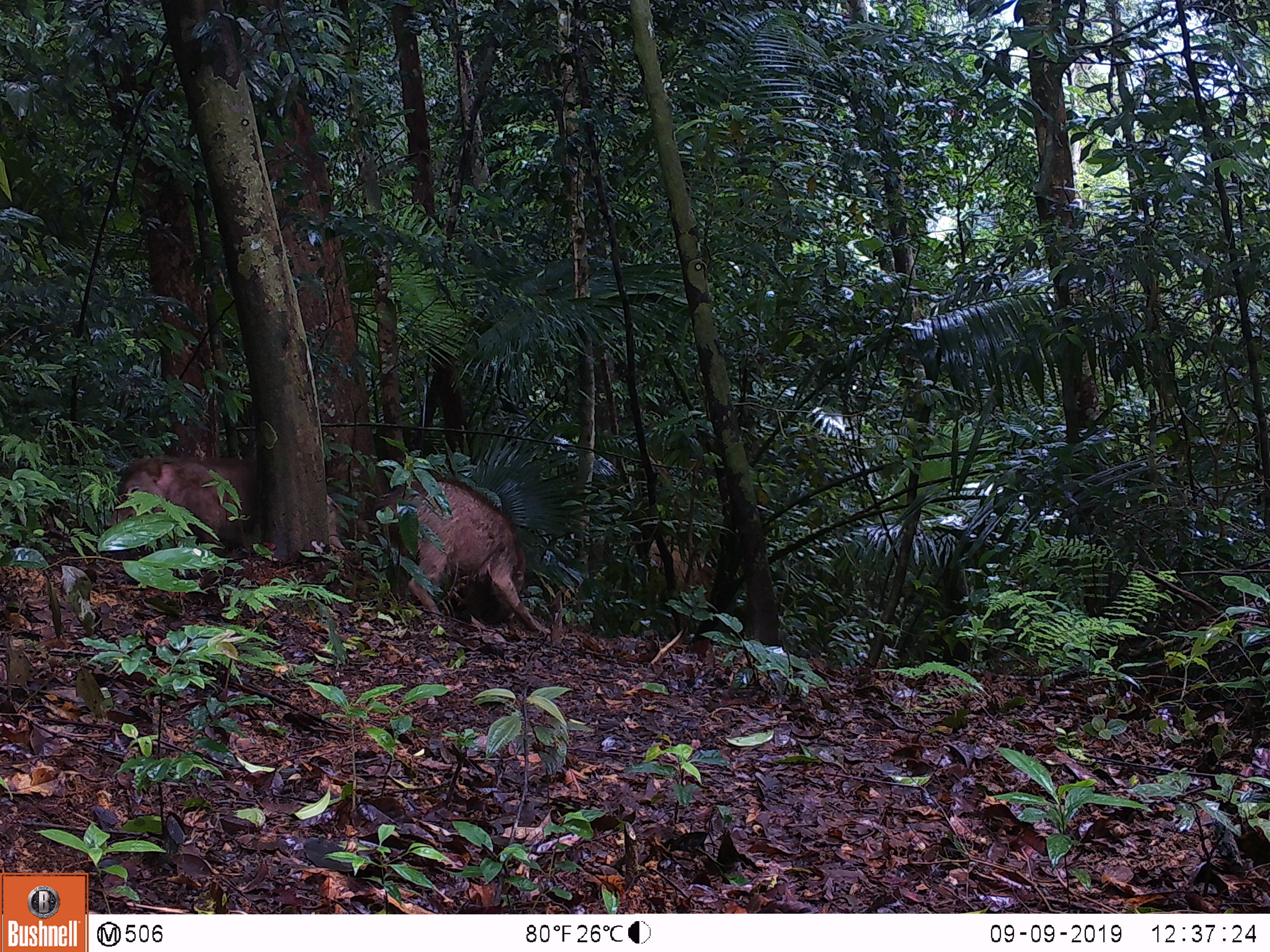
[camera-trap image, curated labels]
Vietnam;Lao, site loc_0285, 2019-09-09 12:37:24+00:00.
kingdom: Animalia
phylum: Chordata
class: Mammalia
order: Artiodactyla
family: Suidae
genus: Sus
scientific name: Sus scrofa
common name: eurasian wild pig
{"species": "eurasian wild pig (Sus scrofa)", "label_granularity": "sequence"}